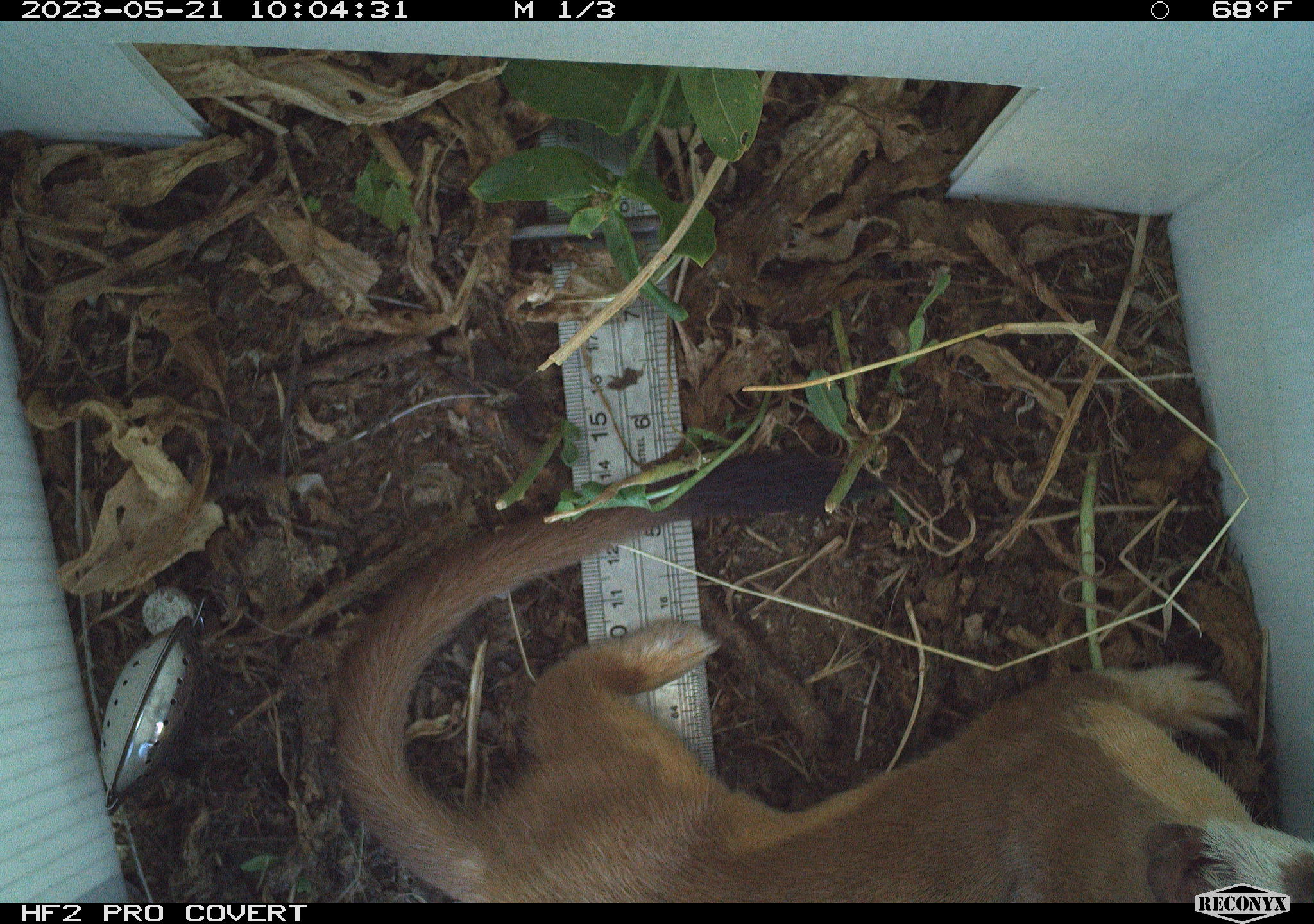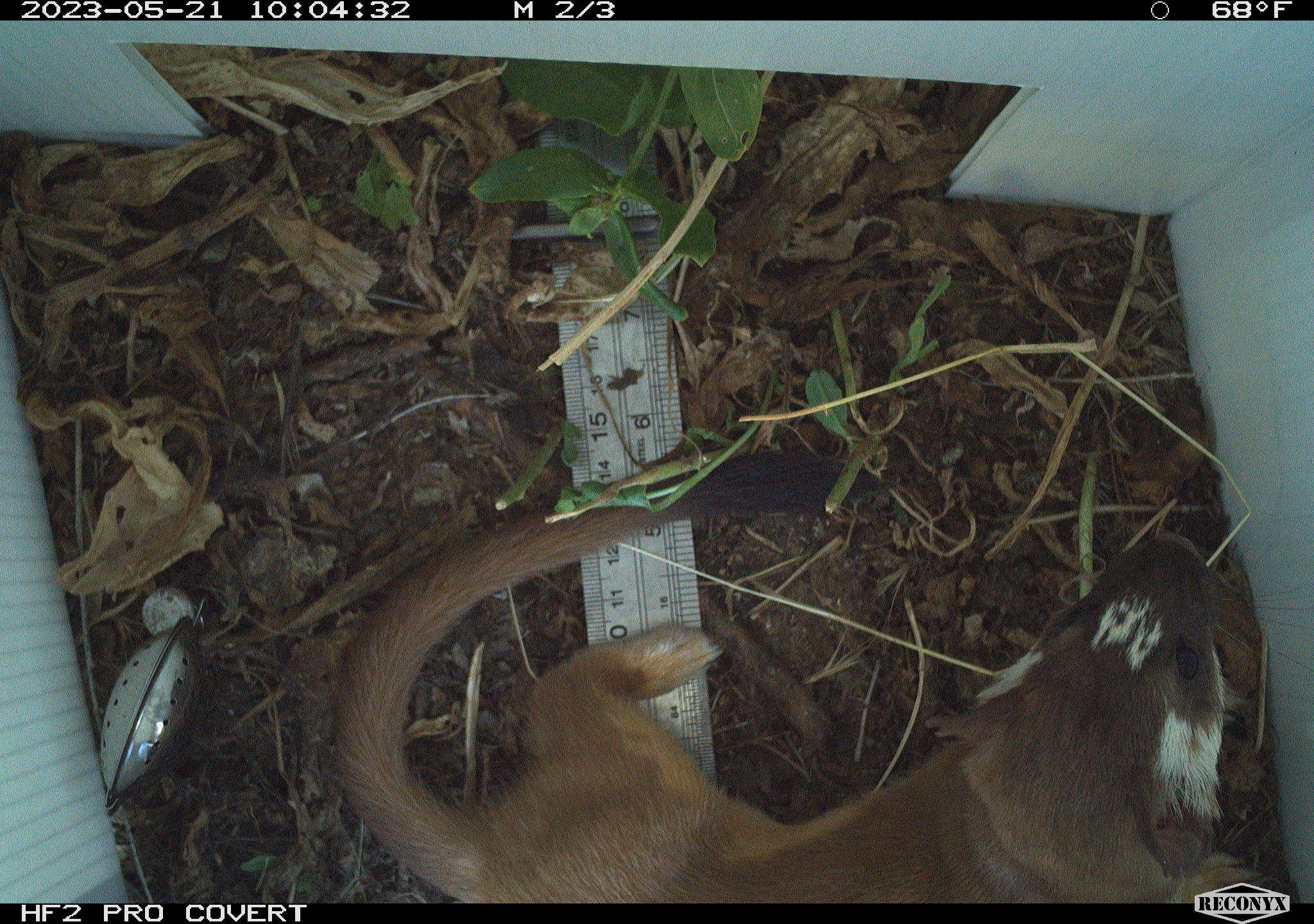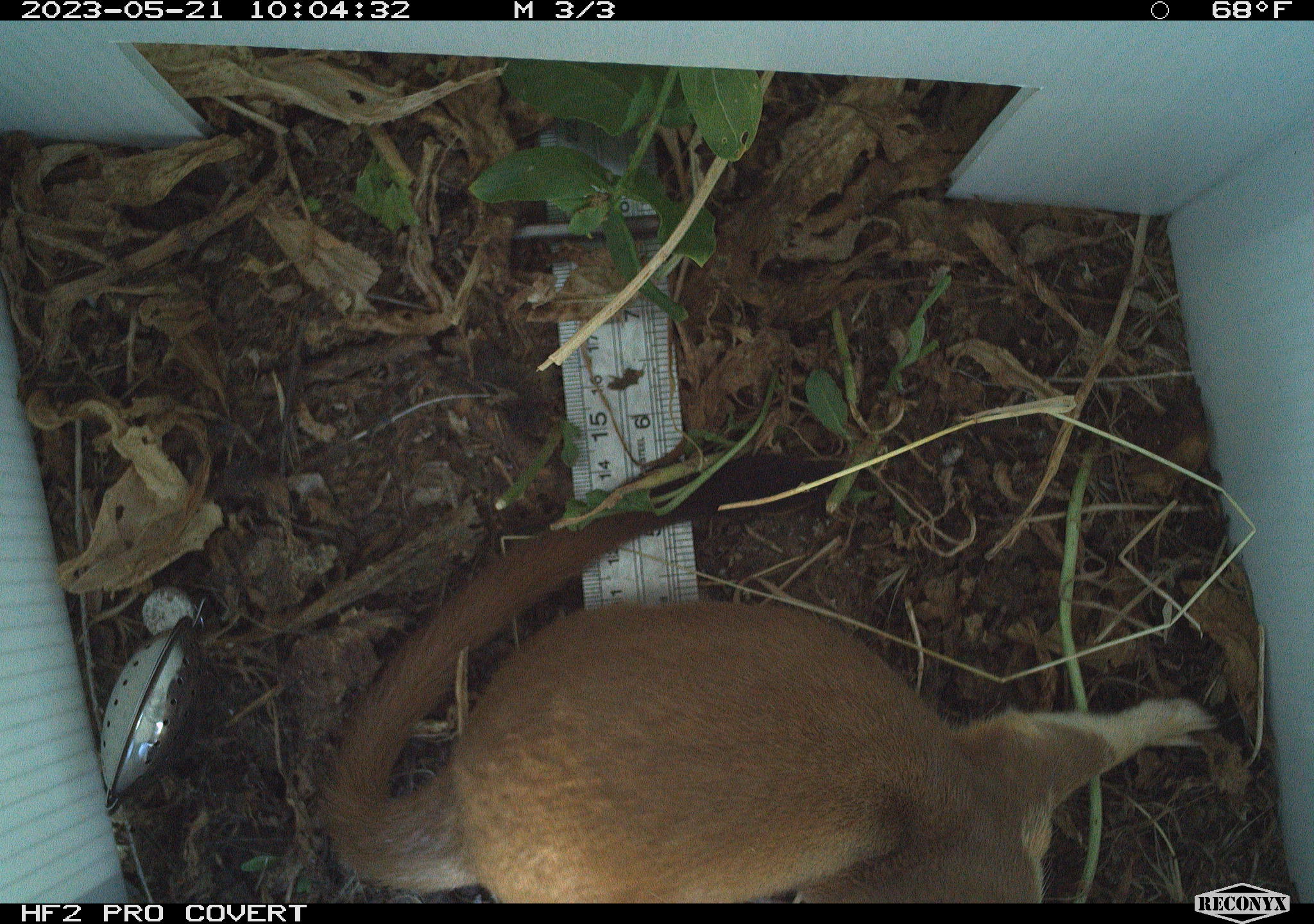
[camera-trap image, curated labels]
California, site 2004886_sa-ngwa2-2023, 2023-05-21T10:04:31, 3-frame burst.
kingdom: Animalia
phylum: Chordata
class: Mammalia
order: Carnivora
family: Mustelidae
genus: Neogale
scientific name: Neogale frenata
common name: long-tailed weasel